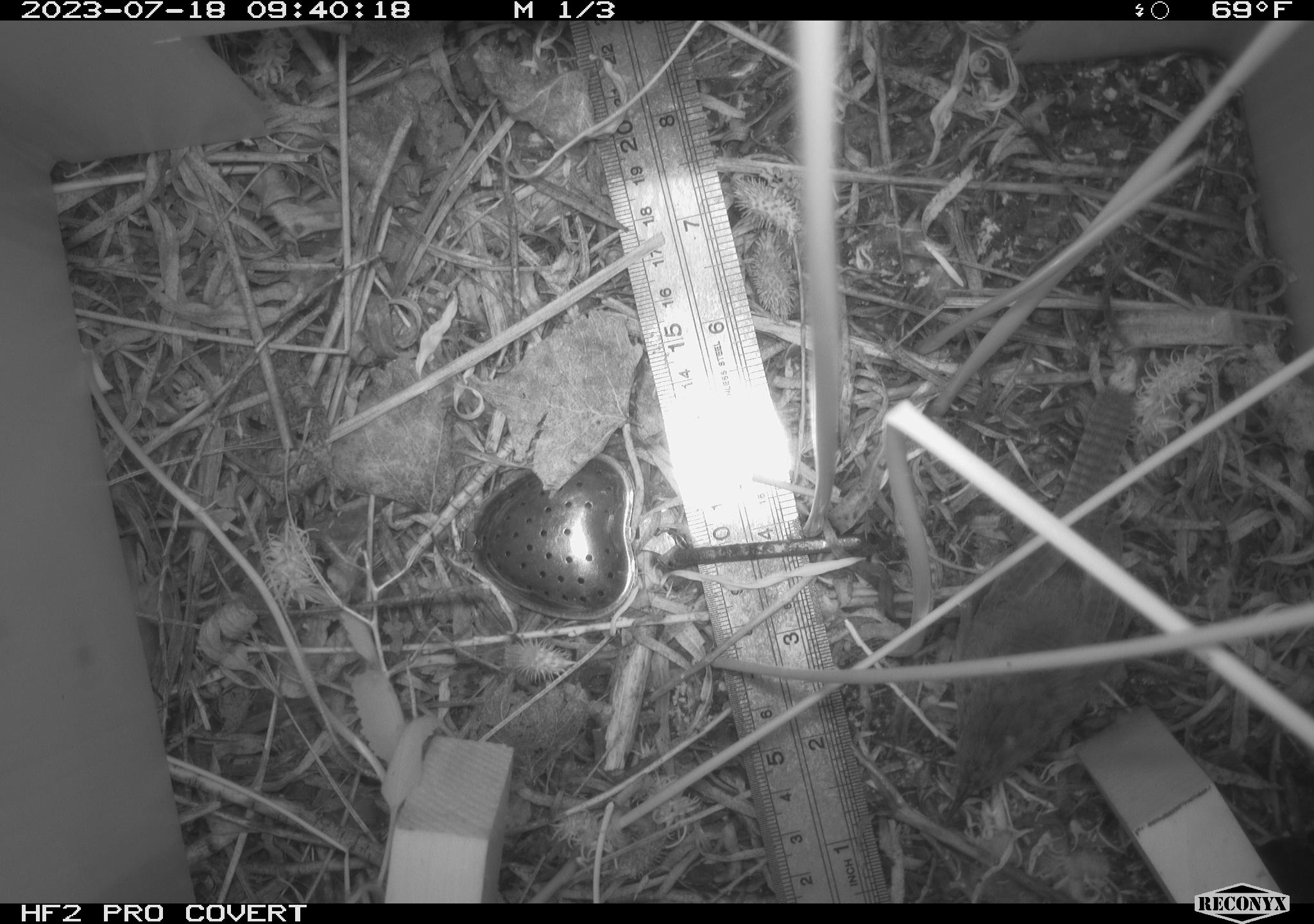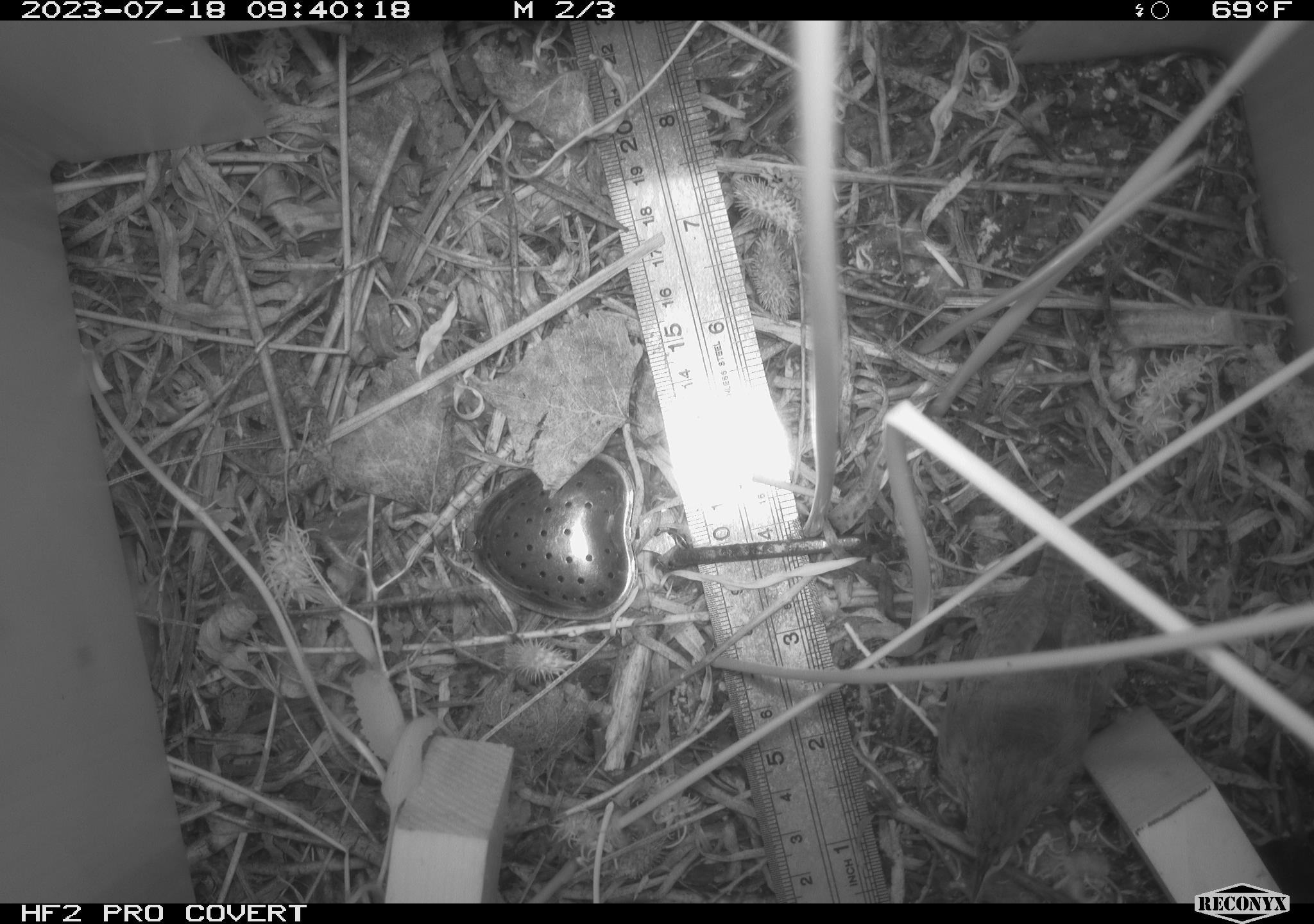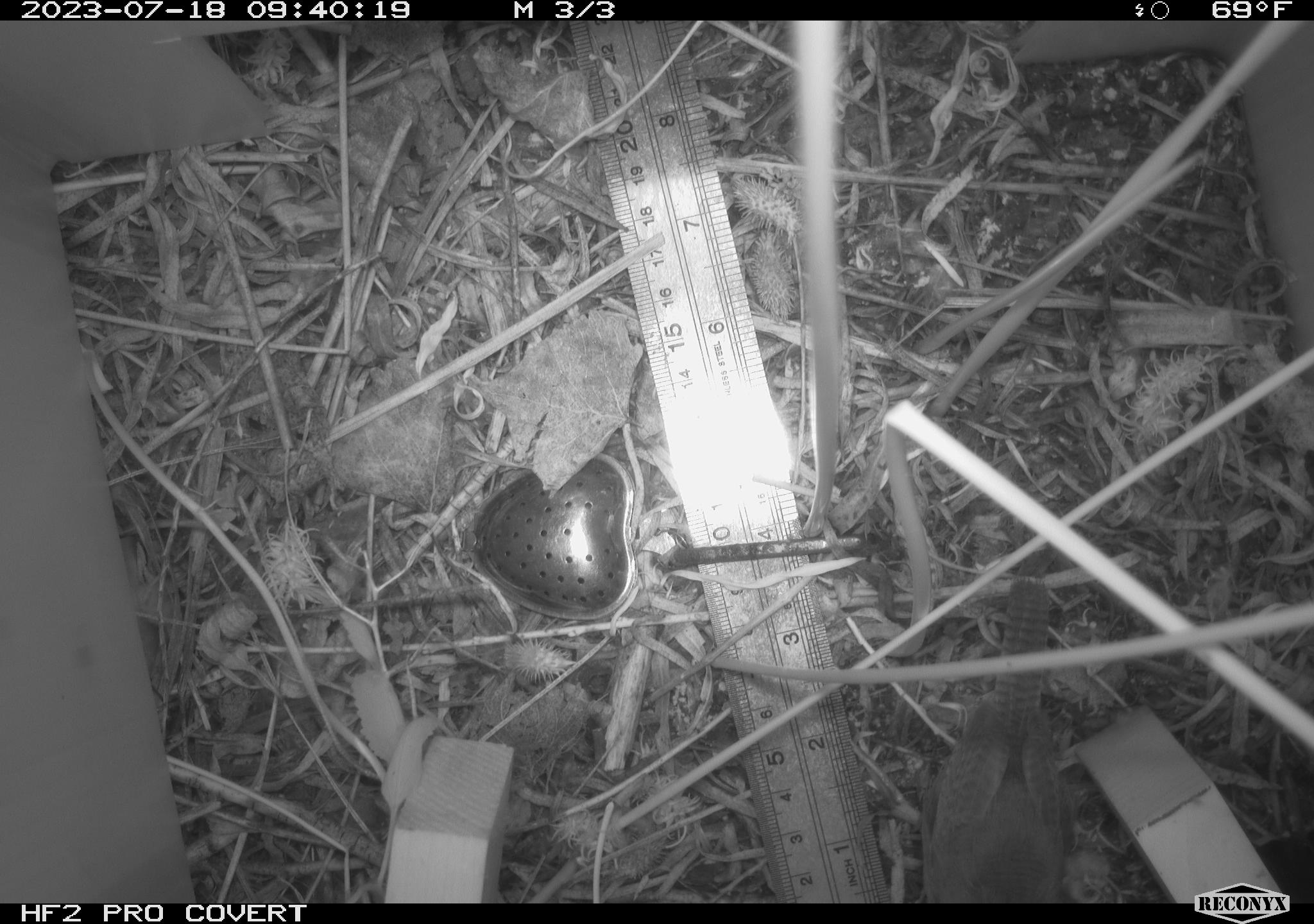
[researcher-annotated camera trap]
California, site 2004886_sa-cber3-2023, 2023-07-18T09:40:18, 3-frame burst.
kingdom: Animalia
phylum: Chordata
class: Aves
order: Passeriformes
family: Troglodytidae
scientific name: Troglodytidae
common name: wren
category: troglodytidae family